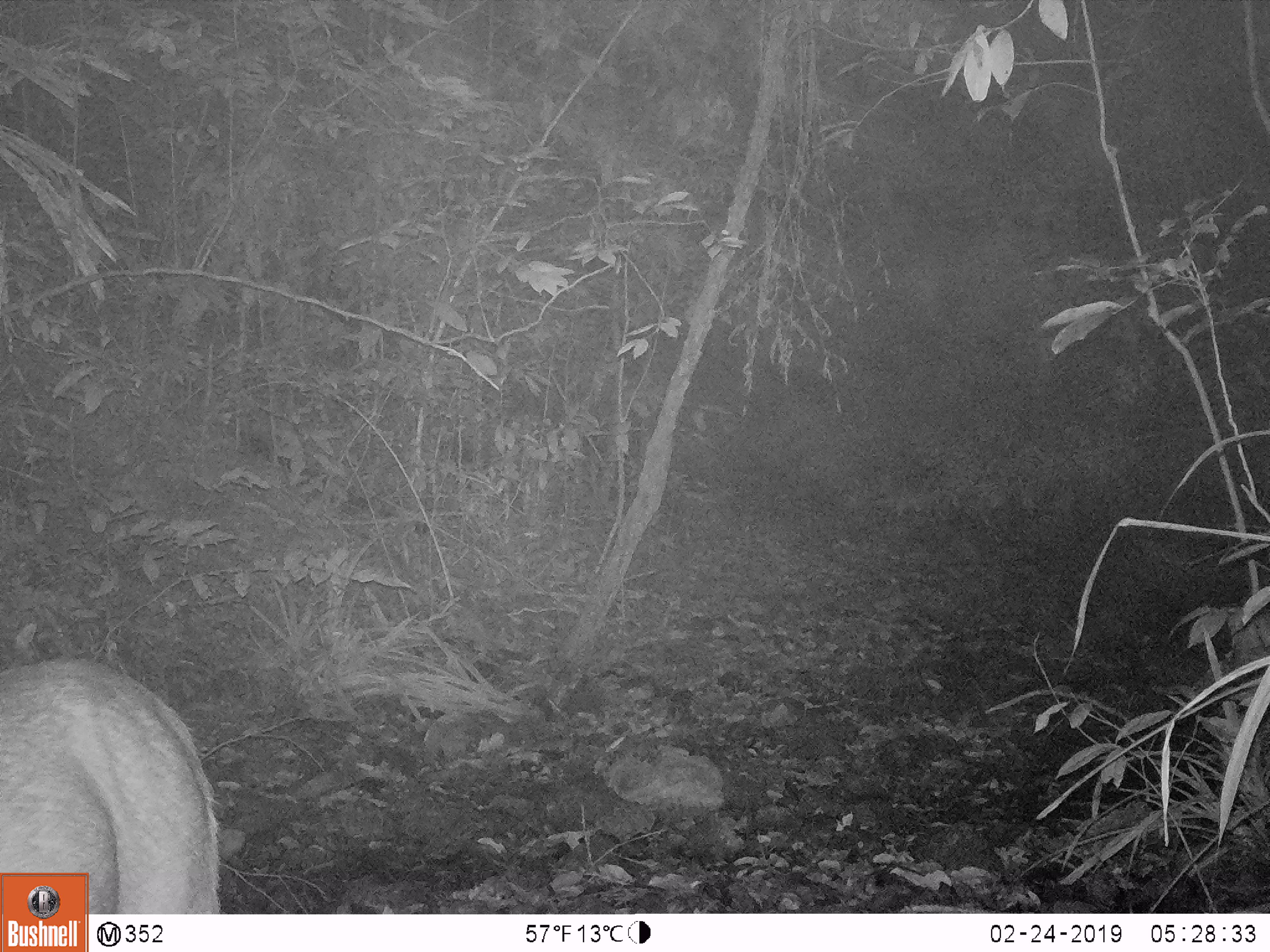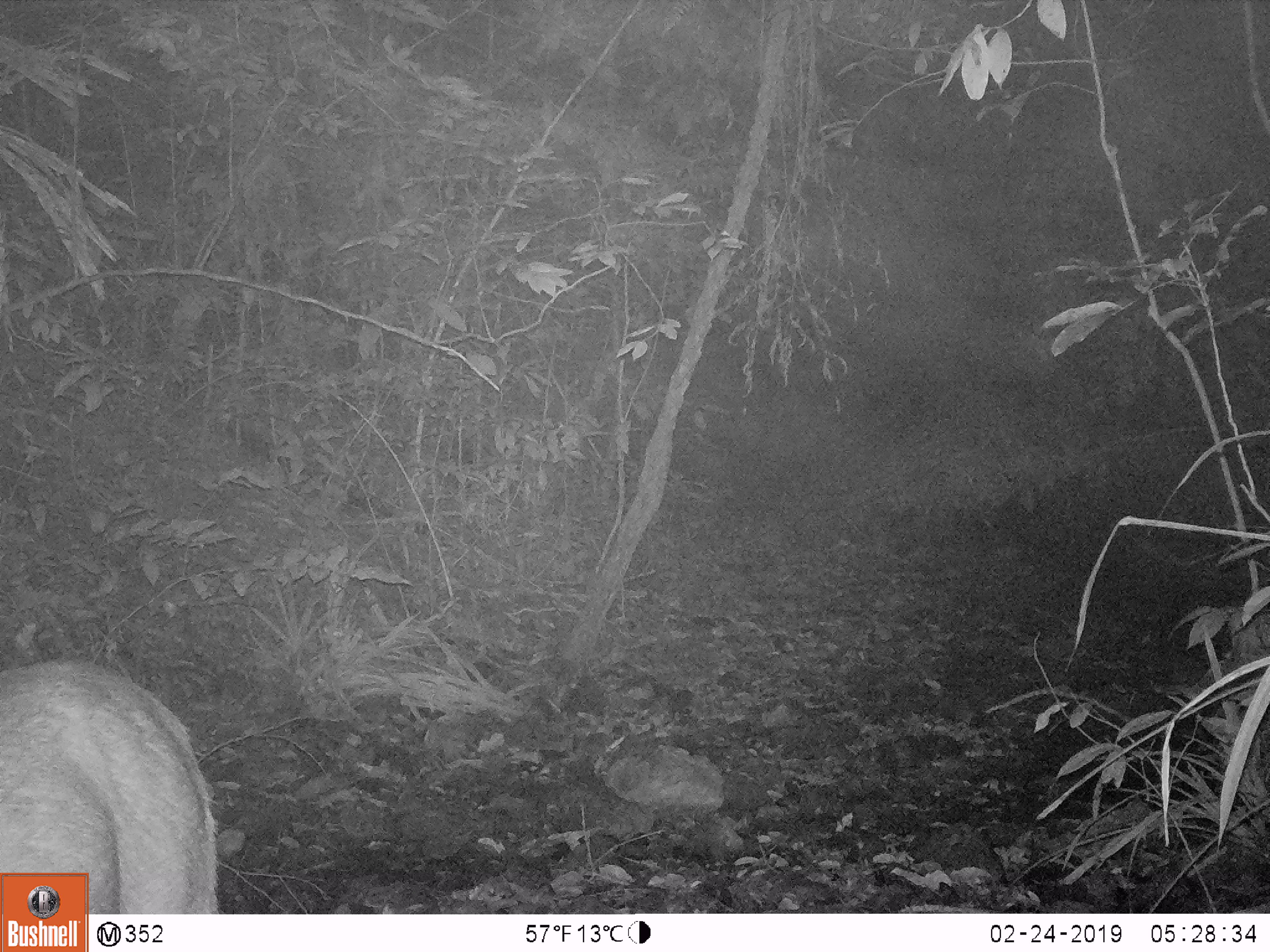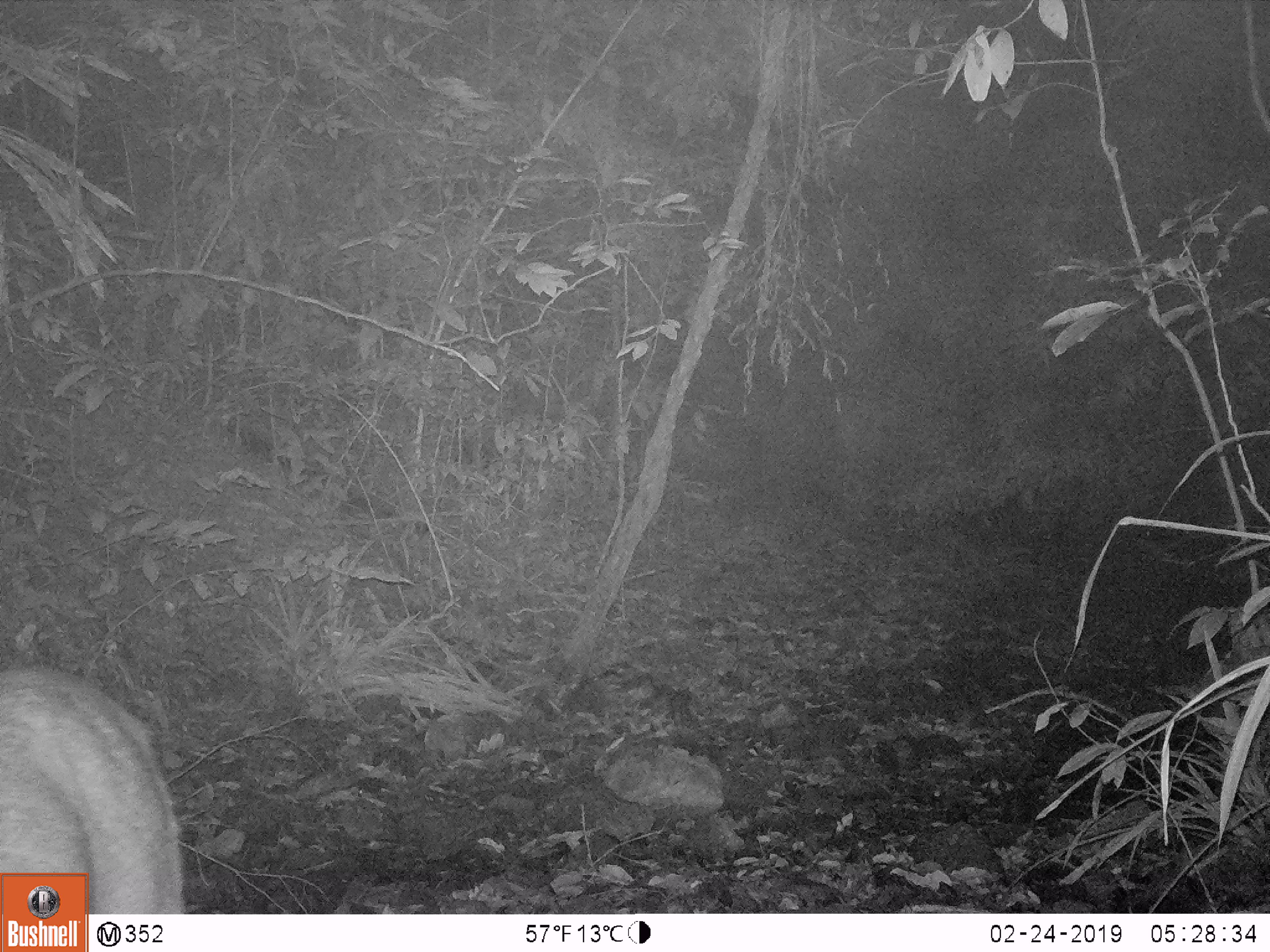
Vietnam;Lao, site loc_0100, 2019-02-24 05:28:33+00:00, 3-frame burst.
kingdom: Animalia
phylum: Chordata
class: Mammalia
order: Artiodactyla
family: Cervidae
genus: Rusa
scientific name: Rusa unicolor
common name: sambar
Sambar (Rusa unicolor). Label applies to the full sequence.